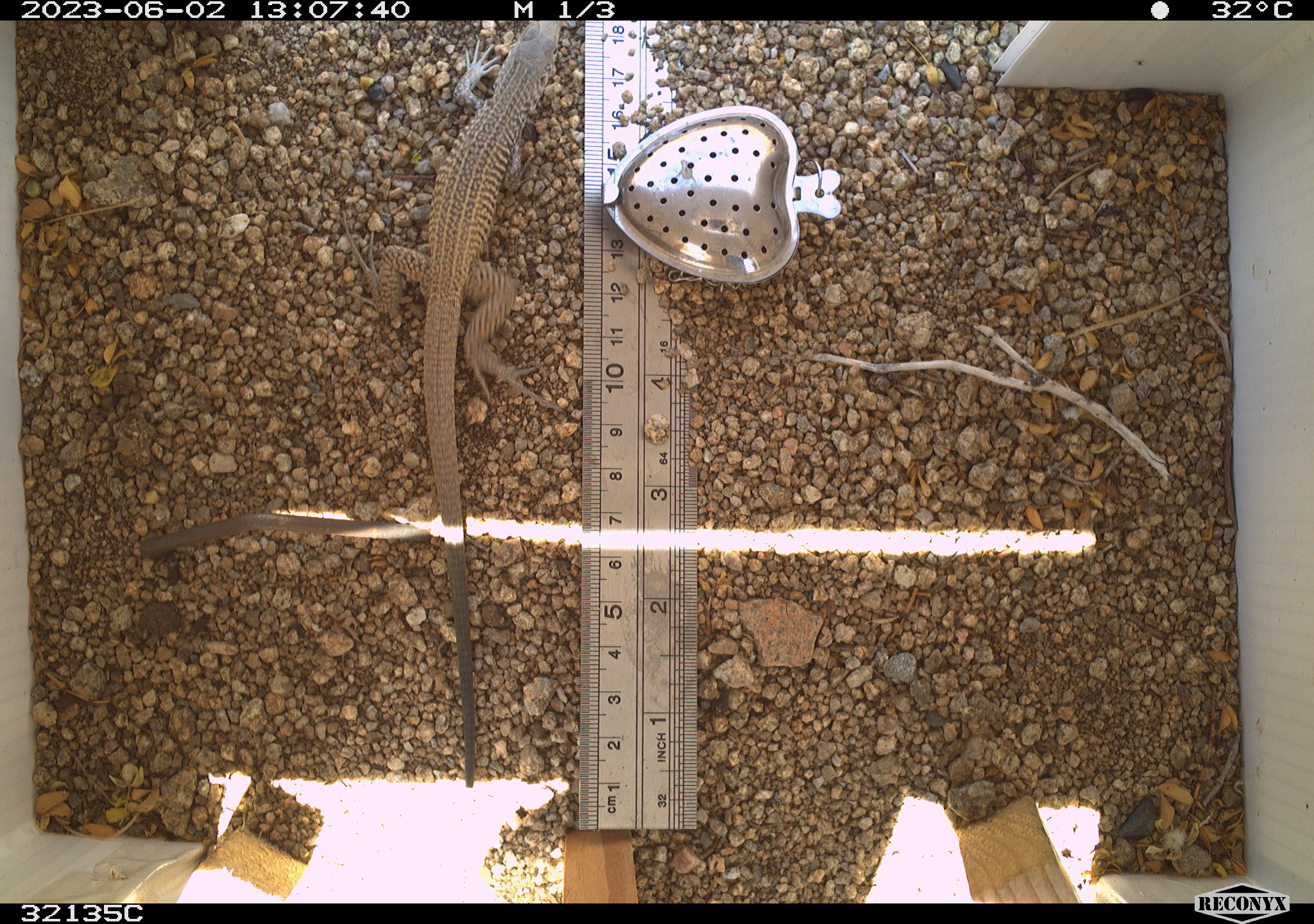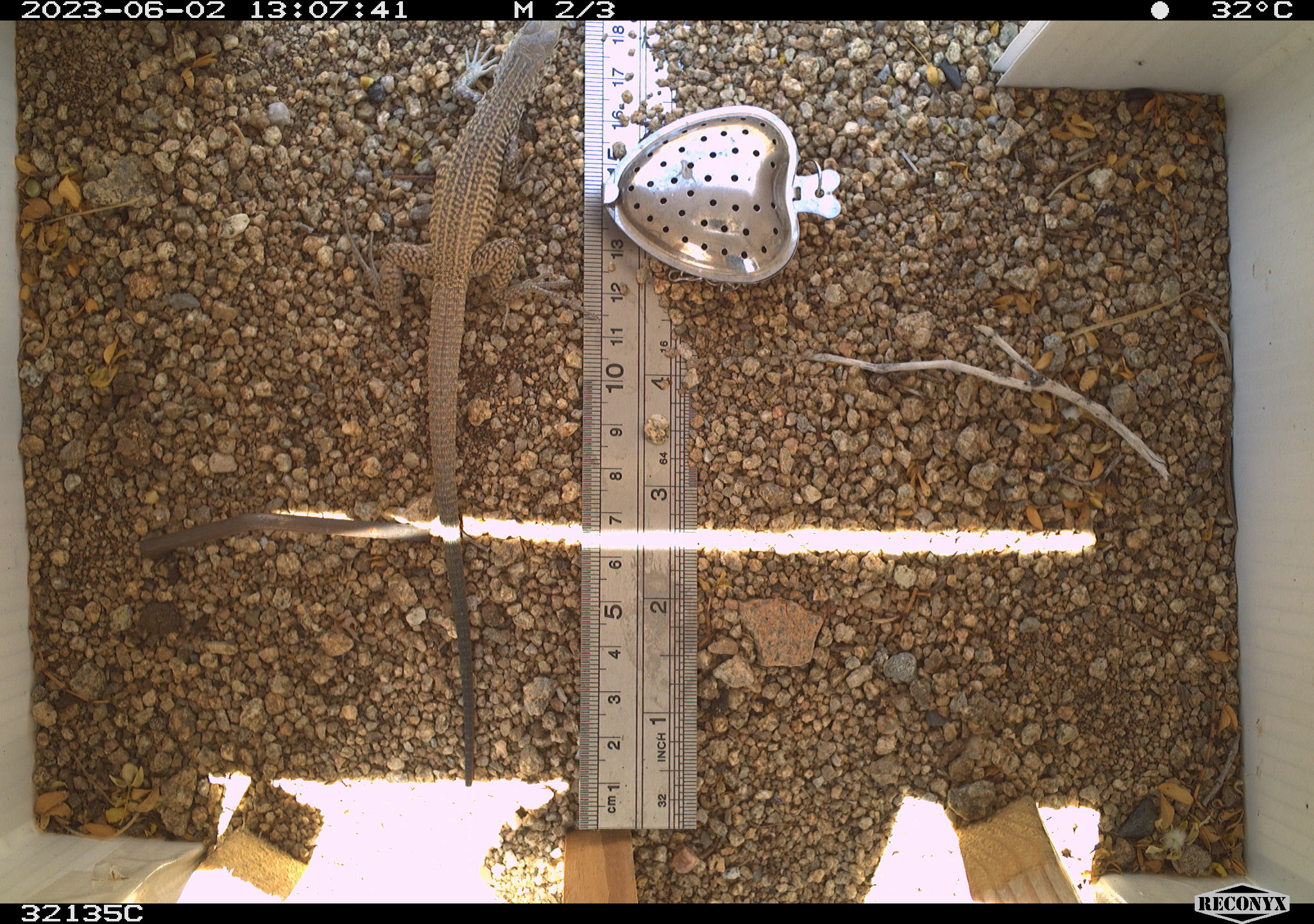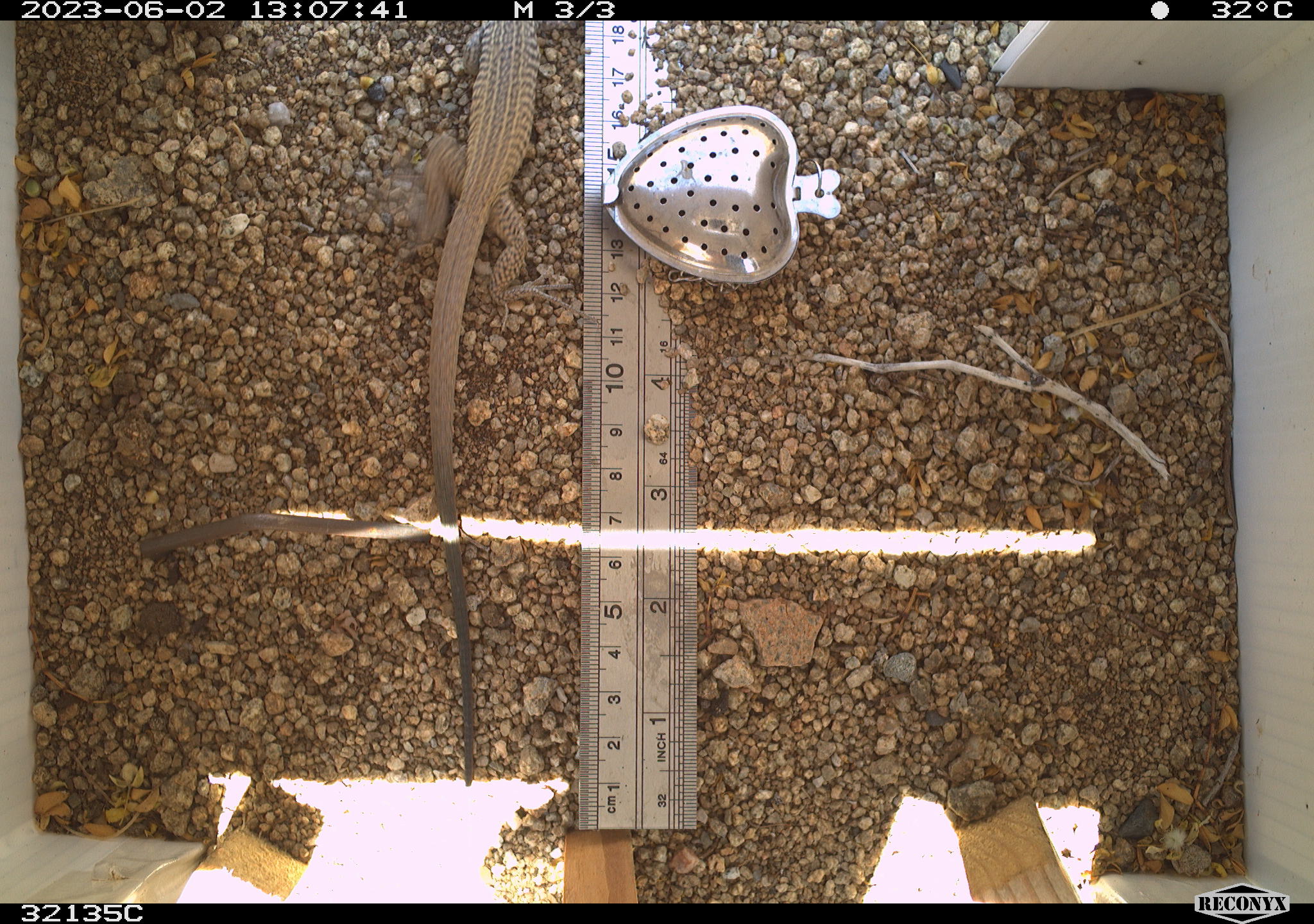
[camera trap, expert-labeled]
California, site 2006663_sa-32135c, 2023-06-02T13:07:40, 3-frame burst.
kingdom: Animalia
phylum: Chordata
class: Reptilia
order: Squamata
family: Teiidae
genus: Aspidoscelis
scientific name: Aspidoscelis tigris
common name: western whiptail